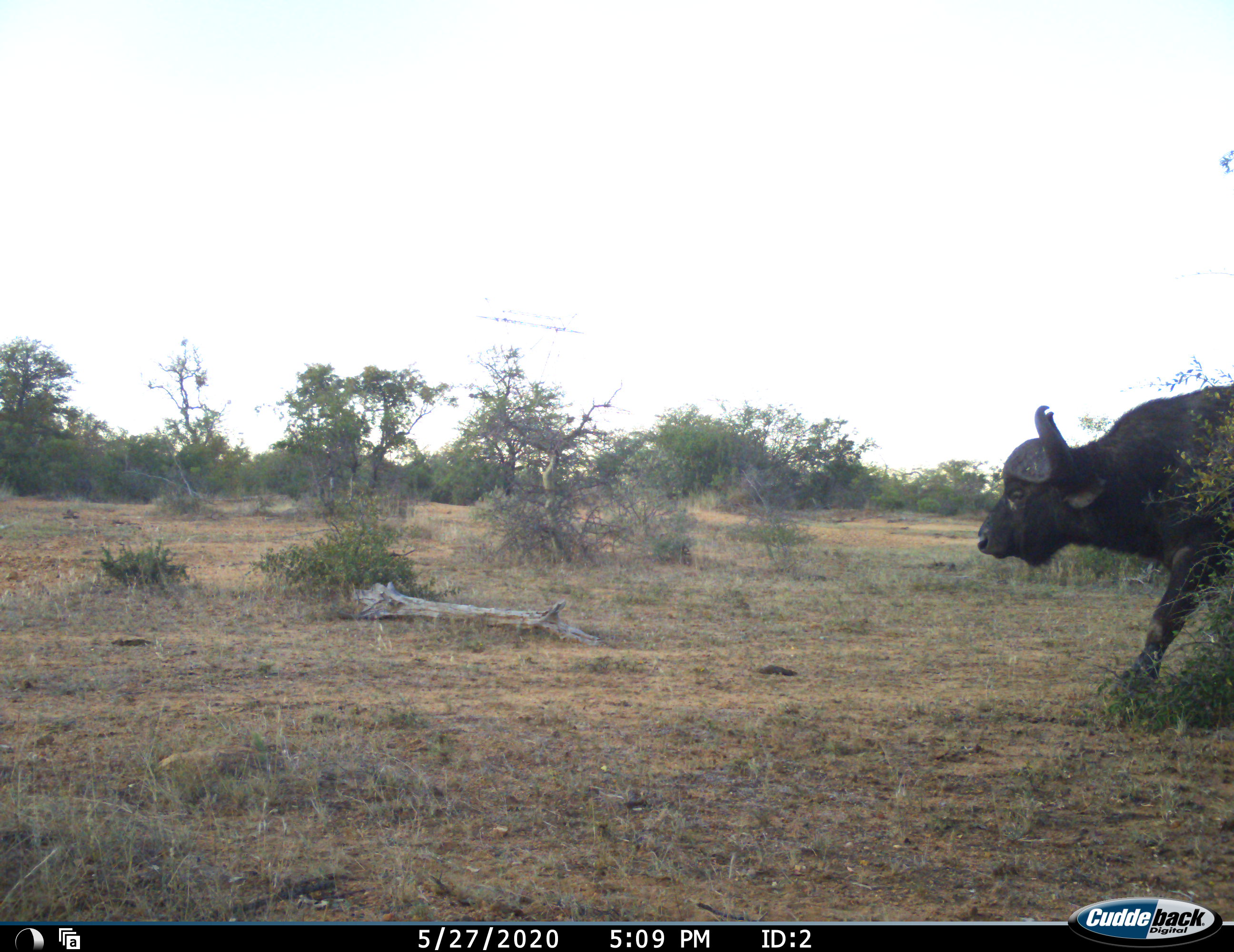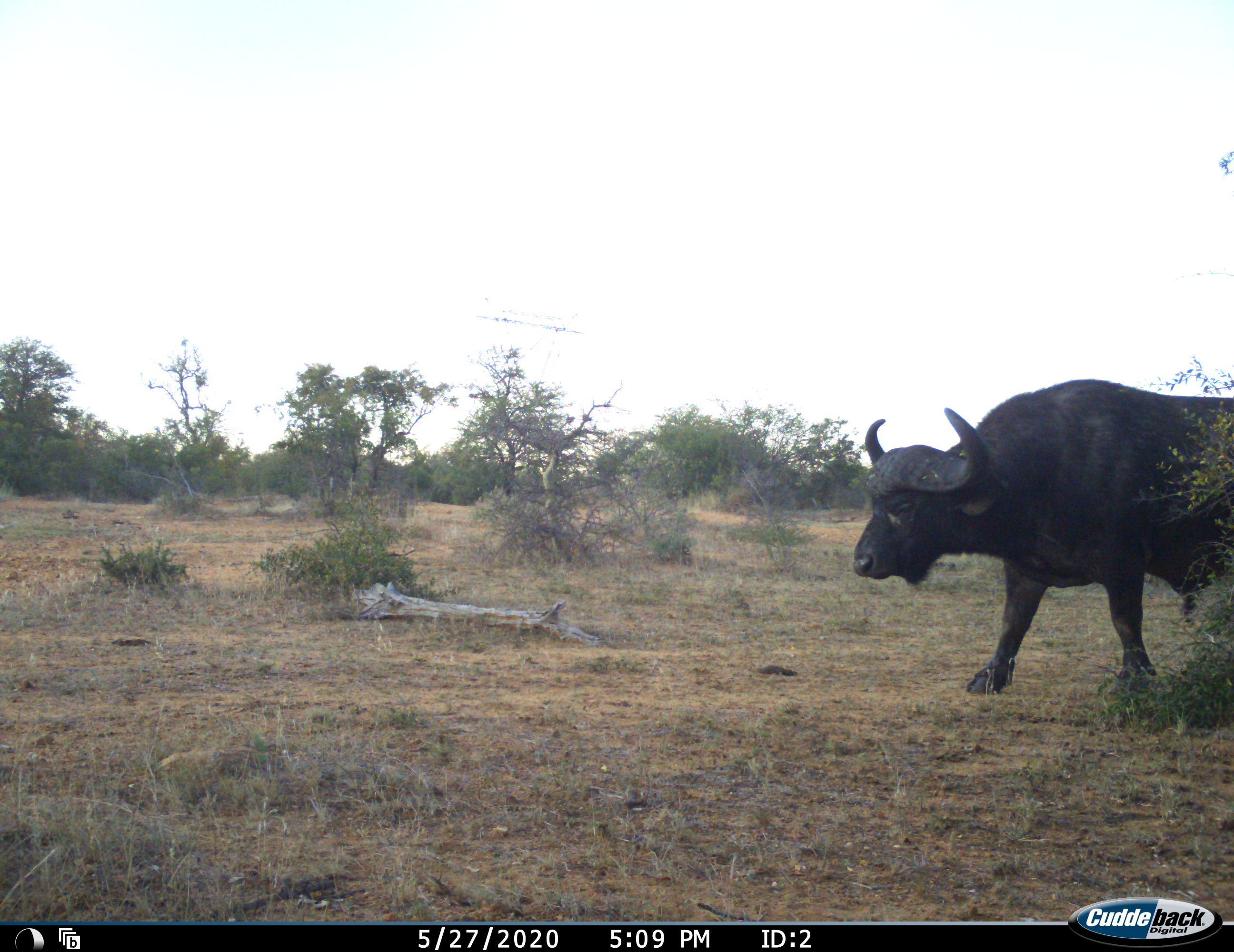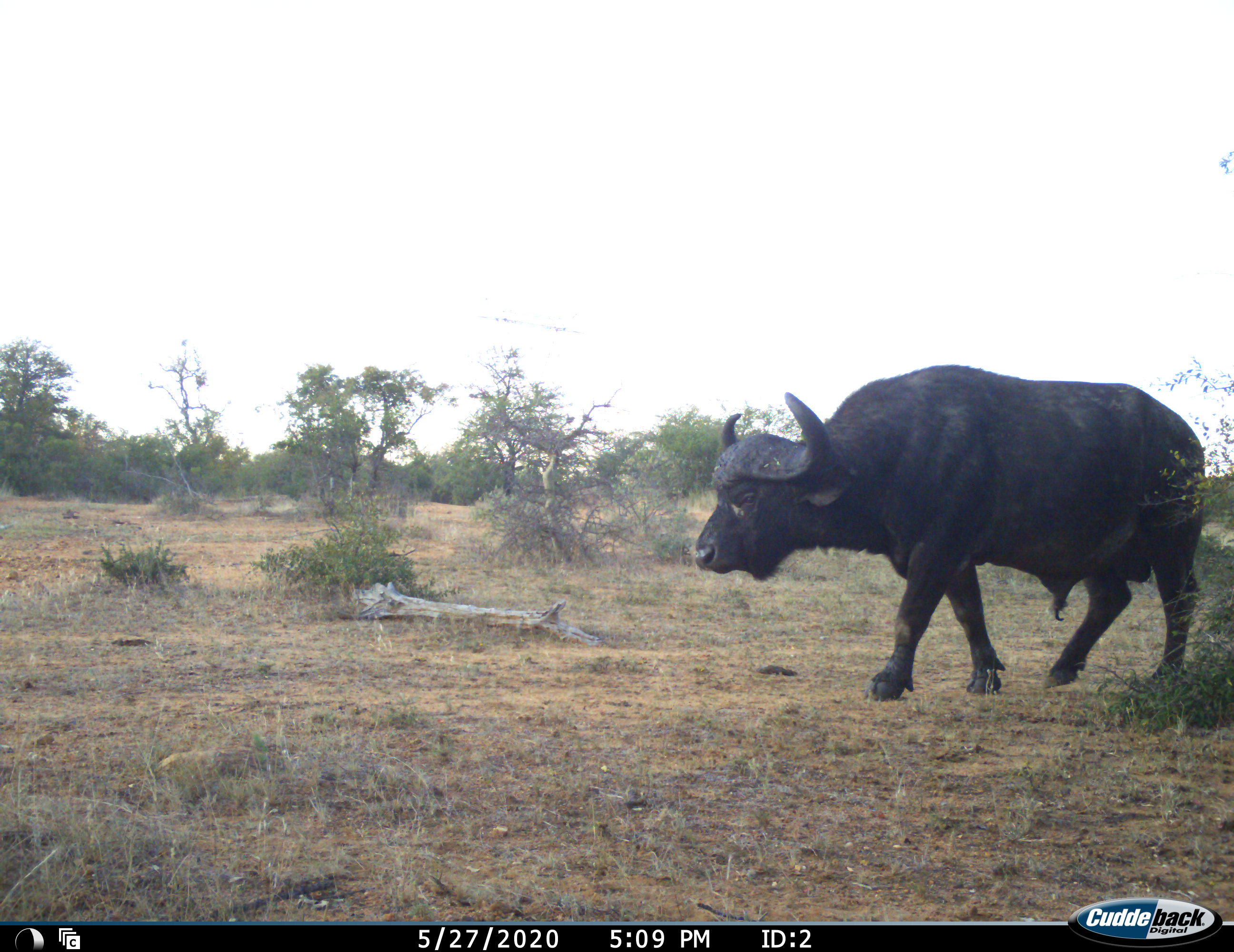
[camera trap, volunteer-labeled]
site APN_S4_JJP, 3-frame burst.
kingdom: Animalia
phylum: Chordata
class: Mammalia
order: Artiodactyla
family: Bovidae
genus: Syncerus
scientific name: Syncerus caffer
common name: african buffalo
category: buffalo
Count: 1.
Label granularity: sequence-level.